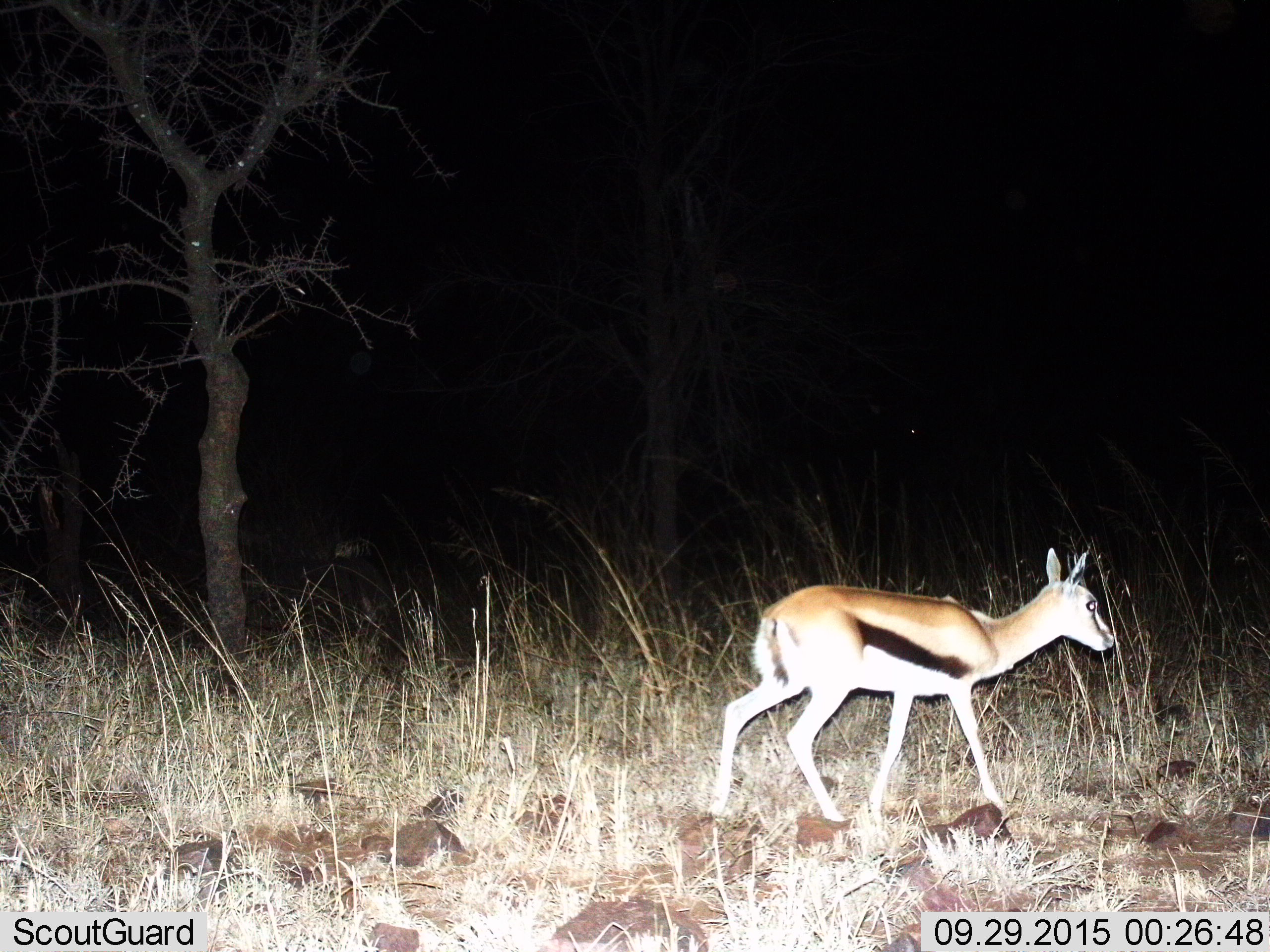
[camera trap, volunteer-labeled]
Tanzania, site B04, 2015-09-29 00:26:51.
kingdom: Animalia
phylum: Chordata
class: Mammalia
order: Artiodactyla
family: Bovidae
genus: Eudorcas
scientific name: Eudorcas thomsonii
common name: thomson's gazelle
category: gazellethomsons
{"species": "gazellethomsons (thomson's gazelle) (Eudorcas thomsonii)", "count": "1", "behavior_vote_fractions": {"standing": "21%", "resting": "0%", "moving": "79%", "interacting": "0%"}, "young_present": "21%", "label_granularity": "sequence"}